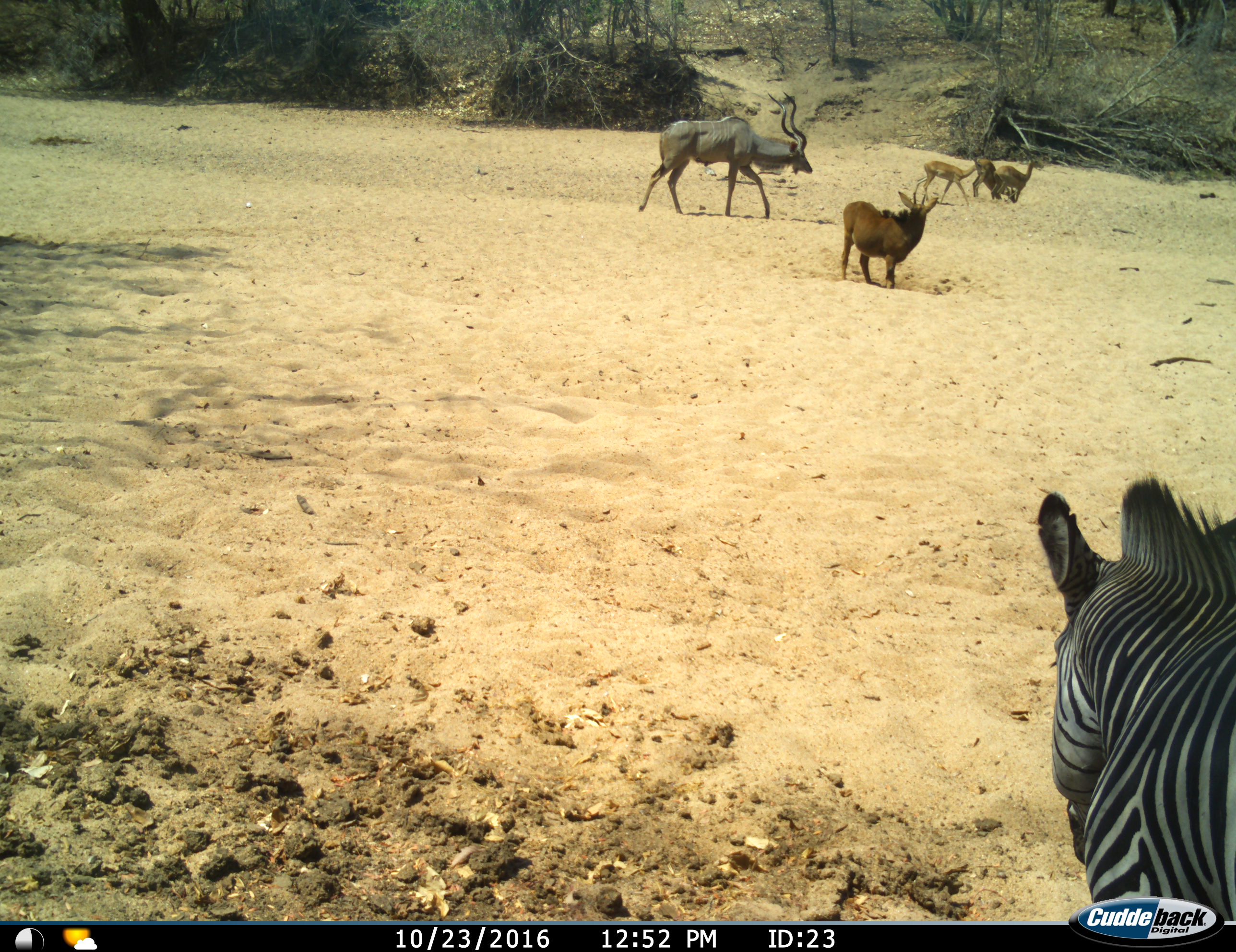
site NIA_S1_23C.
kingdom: Animalia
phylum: Chordata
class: Mammalia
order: Artiodactyla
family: Bovidae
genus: Aepyceros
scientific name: Aepyceros melampus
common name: impala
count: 3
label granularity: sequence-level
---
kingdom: Animalia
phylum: Chordata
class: Mammalia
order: Artiodactyla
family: Bovidae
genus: Tragelaphus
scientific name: Tragelaphus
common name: kudu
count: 1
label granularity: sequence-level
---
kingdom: Animalia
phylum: Chordata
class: Mammalia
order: Artiodactyla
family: Bovidae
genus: Hippotragus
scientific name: Hippotragus niger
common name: sable antelope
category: sable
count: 1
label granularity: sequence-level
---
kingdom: Animalia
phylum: Chordata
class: Mammalia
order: Perissodactyla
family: Equidae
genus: Equus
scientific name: Equus quagga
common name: plains zebra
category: zebraplains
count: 1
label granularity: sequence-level